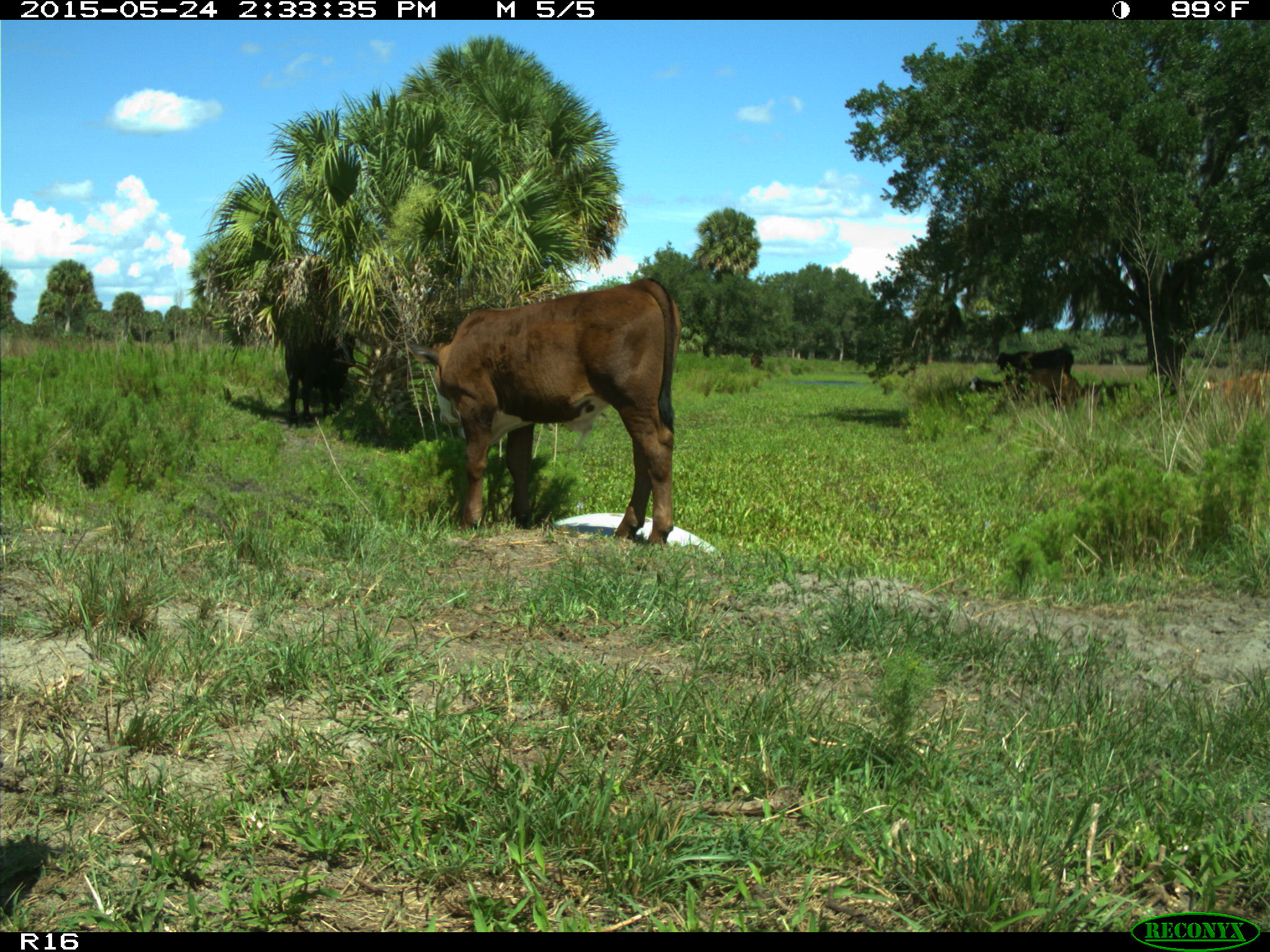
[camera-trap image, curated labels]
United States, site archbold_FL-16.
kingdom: Animalia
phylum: Chordata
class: Mammalia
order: Artiodactyla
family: Bovidae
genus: Bos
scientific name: Bos taurus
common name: domestic cow